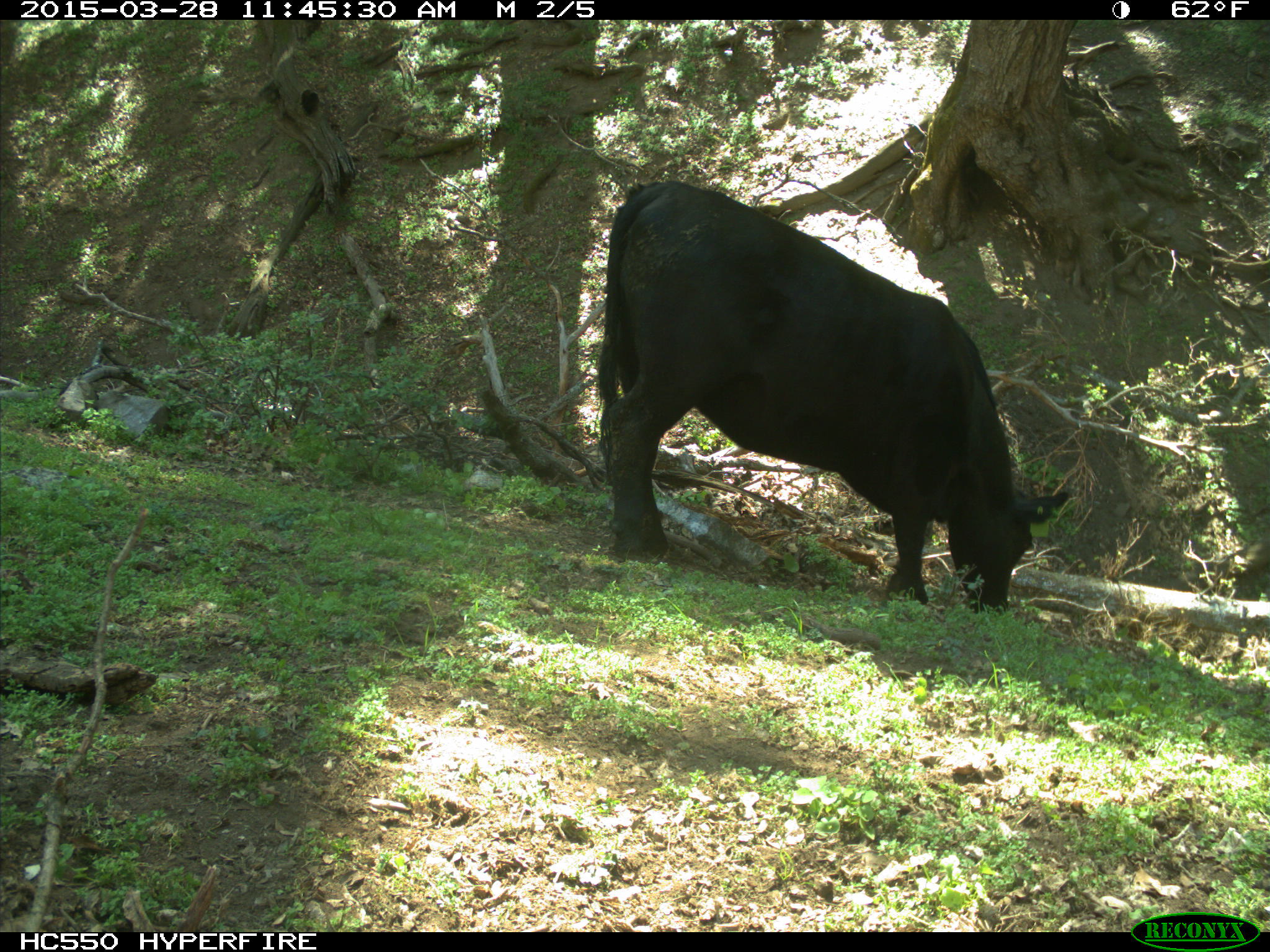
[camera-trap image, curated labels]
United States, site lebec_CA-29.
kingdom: Animalia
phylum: Chordata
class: Mammalia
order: Artiodactyla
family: Bovidae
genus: Bos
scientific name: Bos taurus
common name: domestic cow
Bos taurus (domestic cow).